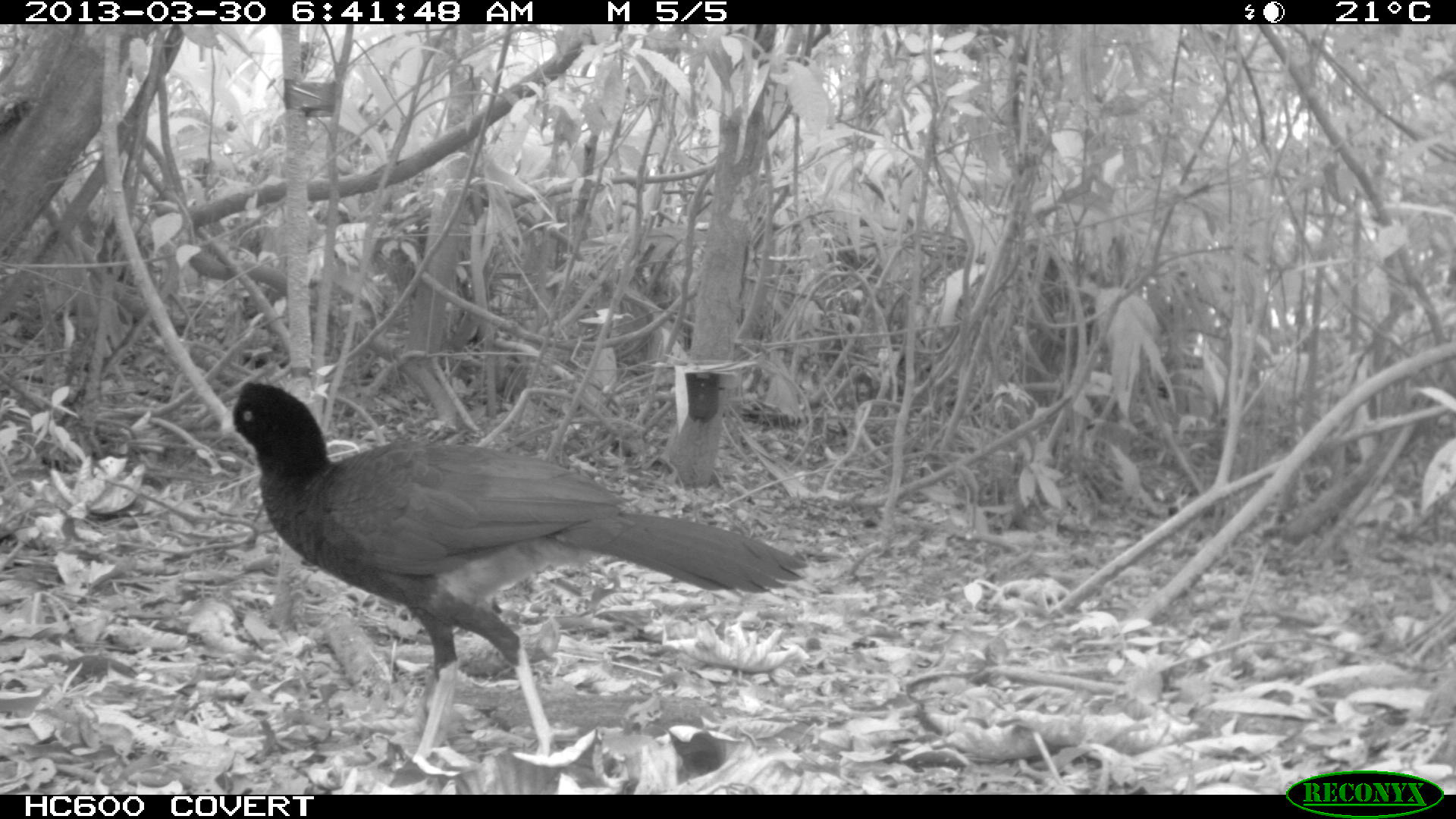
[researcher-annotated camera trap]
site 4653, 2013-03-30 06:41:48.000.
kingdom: Animalia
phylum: Chordata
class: Aves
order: Galliformes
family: Cracidae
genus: Mitu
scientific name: Mitu tomentosum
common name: crestless curassow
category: mitu tomentosa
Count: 1.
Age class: adult.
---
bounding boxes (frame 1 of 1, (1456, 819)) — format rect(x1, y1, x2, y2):
mitu tomentosa: rect(211, 379, 812, 772)